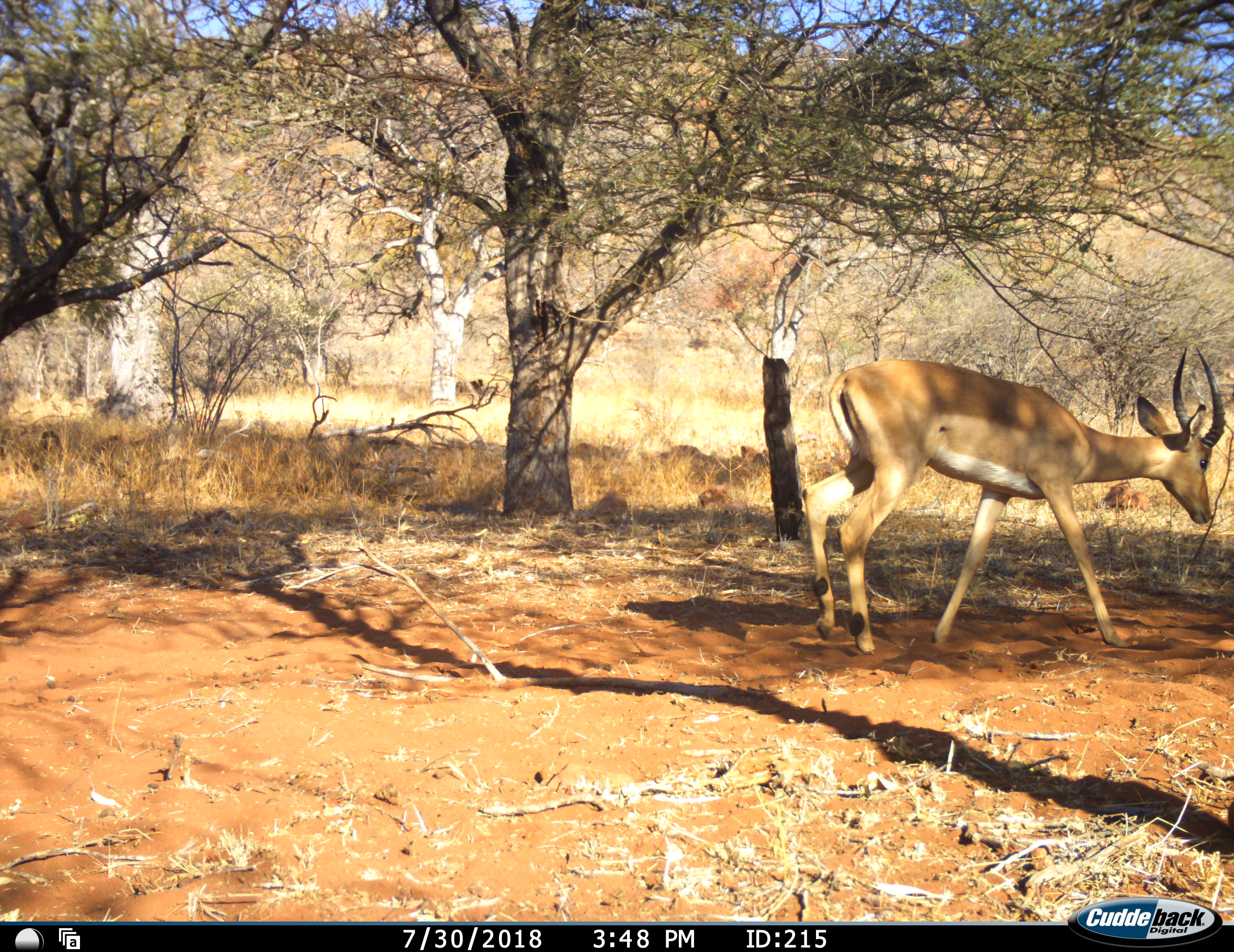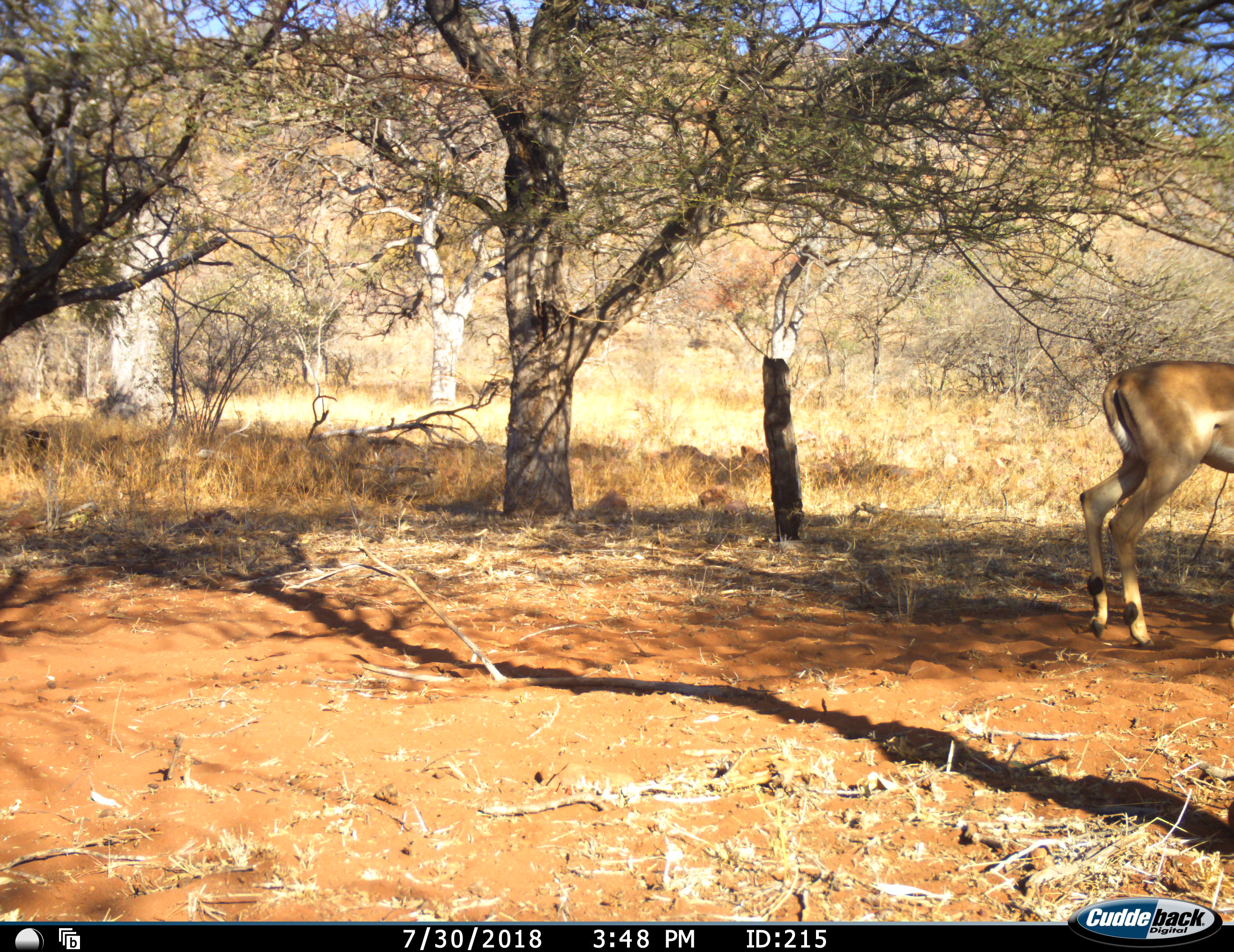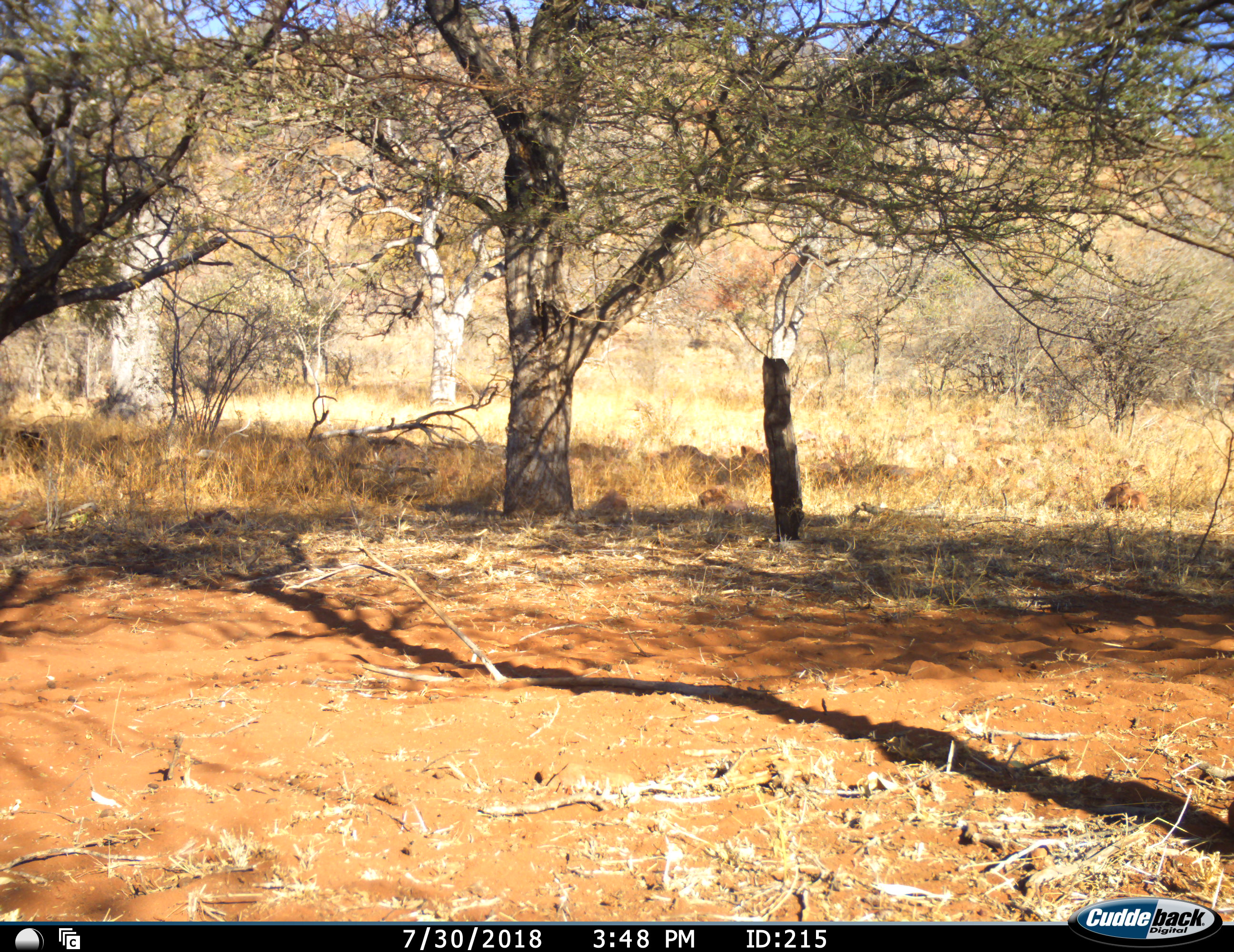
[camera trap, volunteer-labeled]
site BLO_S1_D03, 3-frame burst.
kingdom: Animalia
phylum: Chordata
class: Mammalia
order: Artiodactyla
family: Bovidae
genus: Aepyceros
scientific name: Aepyceros melampus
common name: impala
Impala (Aepyceros melampus), count 1. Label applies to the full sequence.